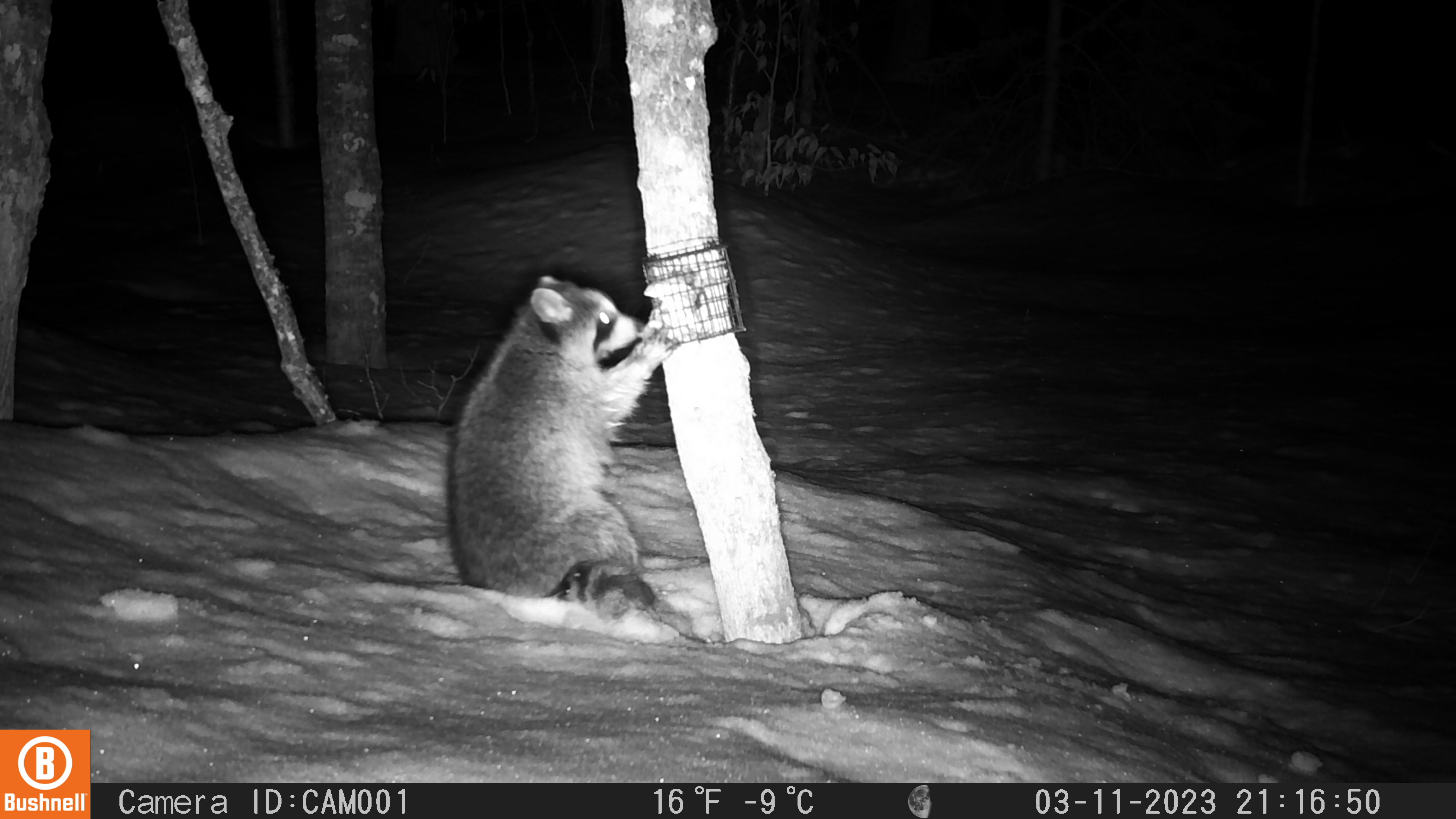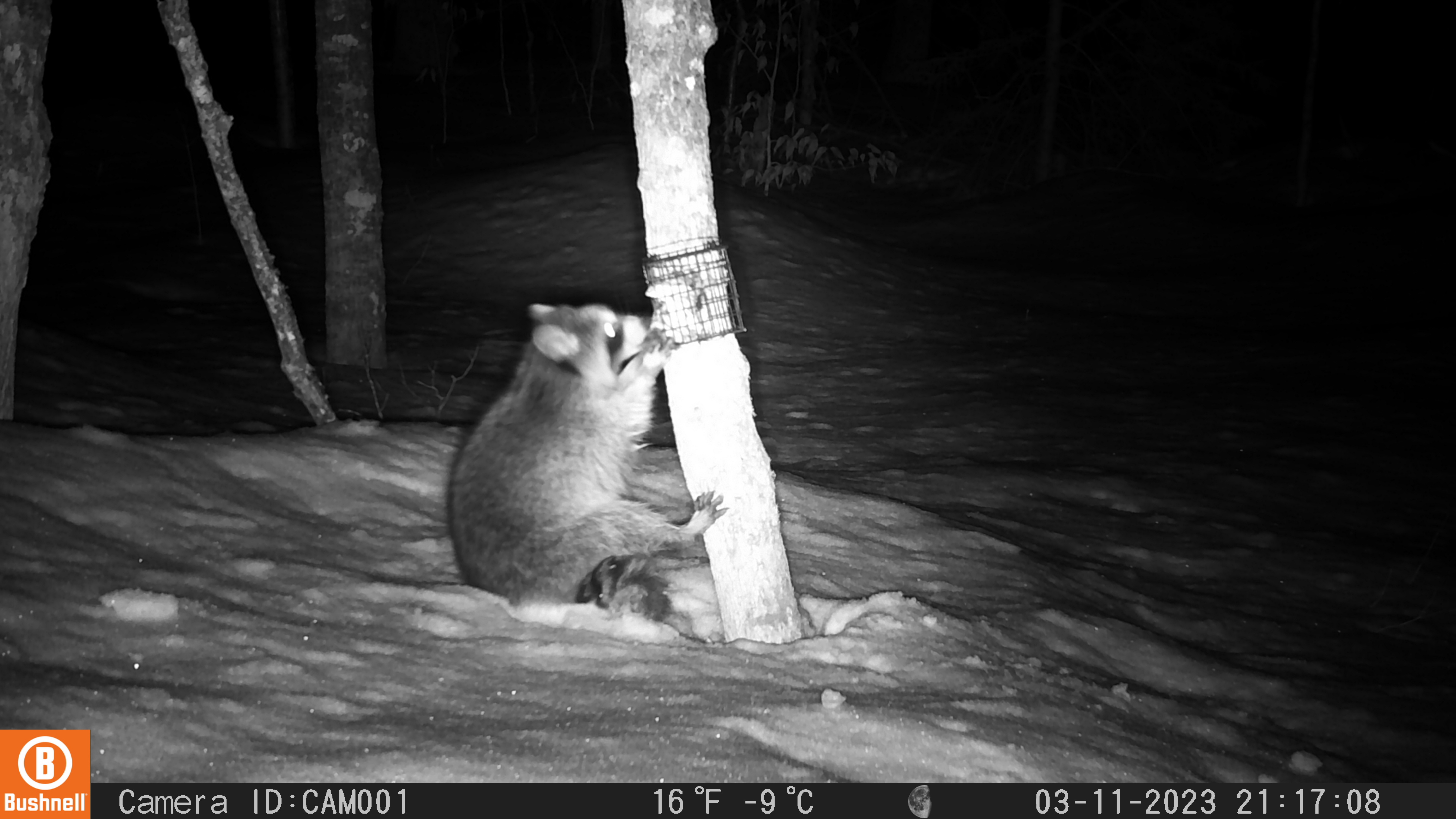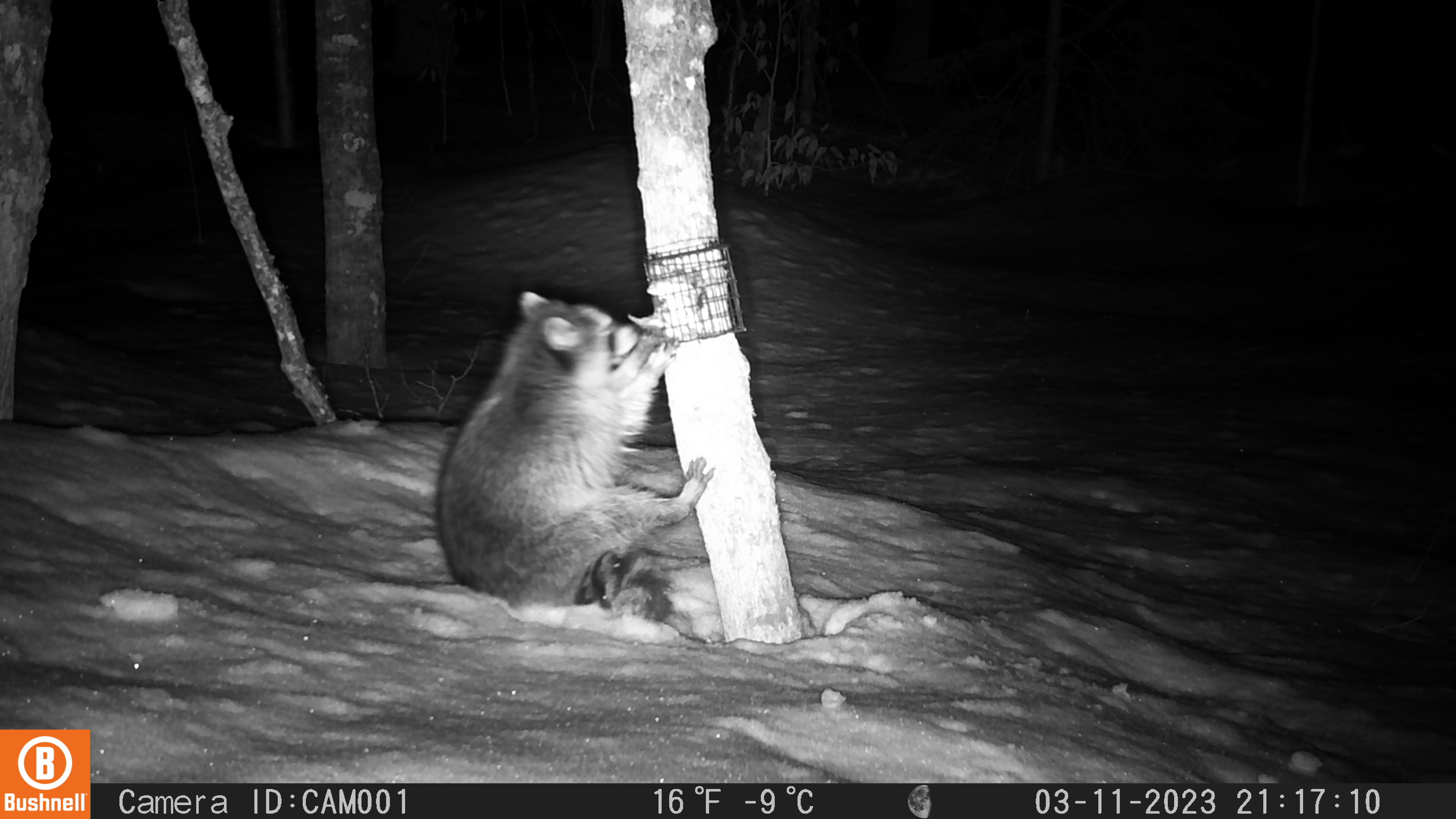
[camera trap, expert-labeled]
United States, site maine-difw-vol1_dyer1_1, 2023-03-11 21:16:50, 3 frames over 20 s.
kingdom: Animalia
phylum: Chordata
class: Mammalia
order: Carnivora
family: Procyonidae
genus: Procyon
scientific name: Procyon lotor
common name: raccoon